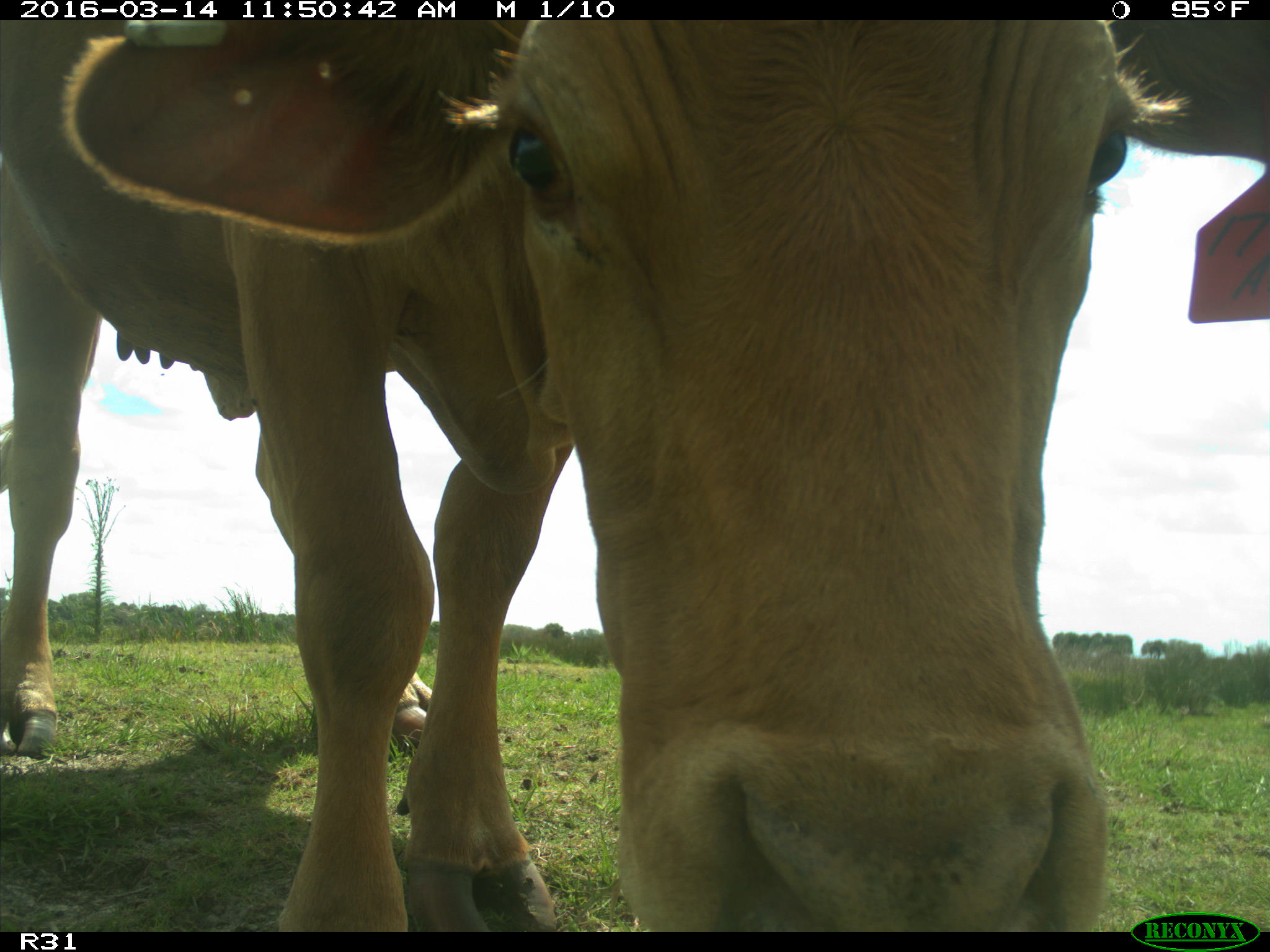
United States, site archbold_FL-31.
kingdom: Animalia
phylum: Chordata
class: Mammalia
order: Artiodactyla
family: Bovidae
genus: Bos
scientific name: Bos taurus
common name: domestic cow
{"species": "Bos taurus (domestic cow)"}